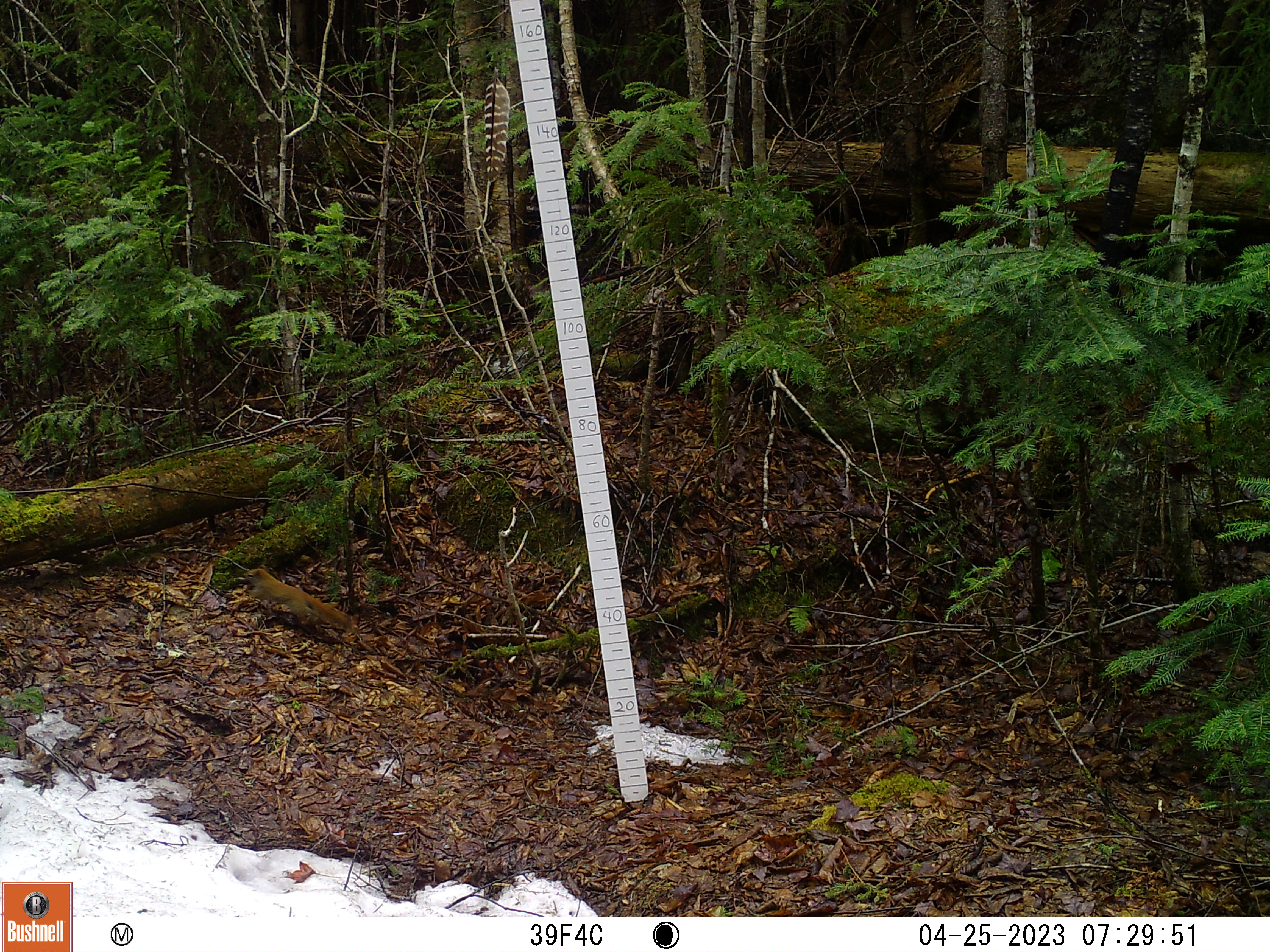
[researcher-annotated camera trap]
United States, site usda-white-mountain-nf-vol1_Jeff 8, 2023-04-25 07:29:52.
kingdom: Animalia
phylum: Chordata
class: Mammalia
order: Rodentia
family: Sciuridae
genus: Tamiasciurus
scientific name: Tamiasciurus hudsonicus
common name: red squirrel